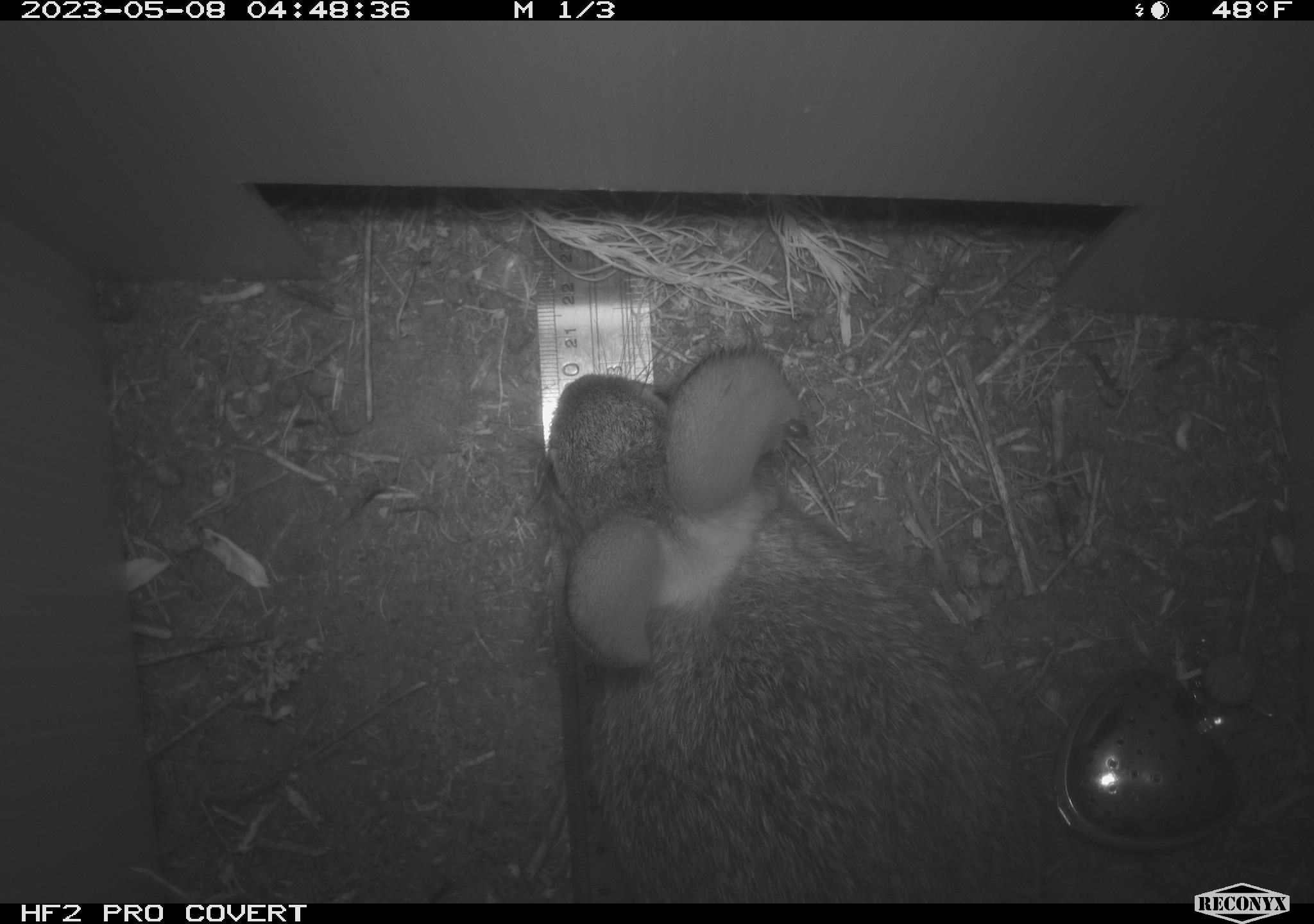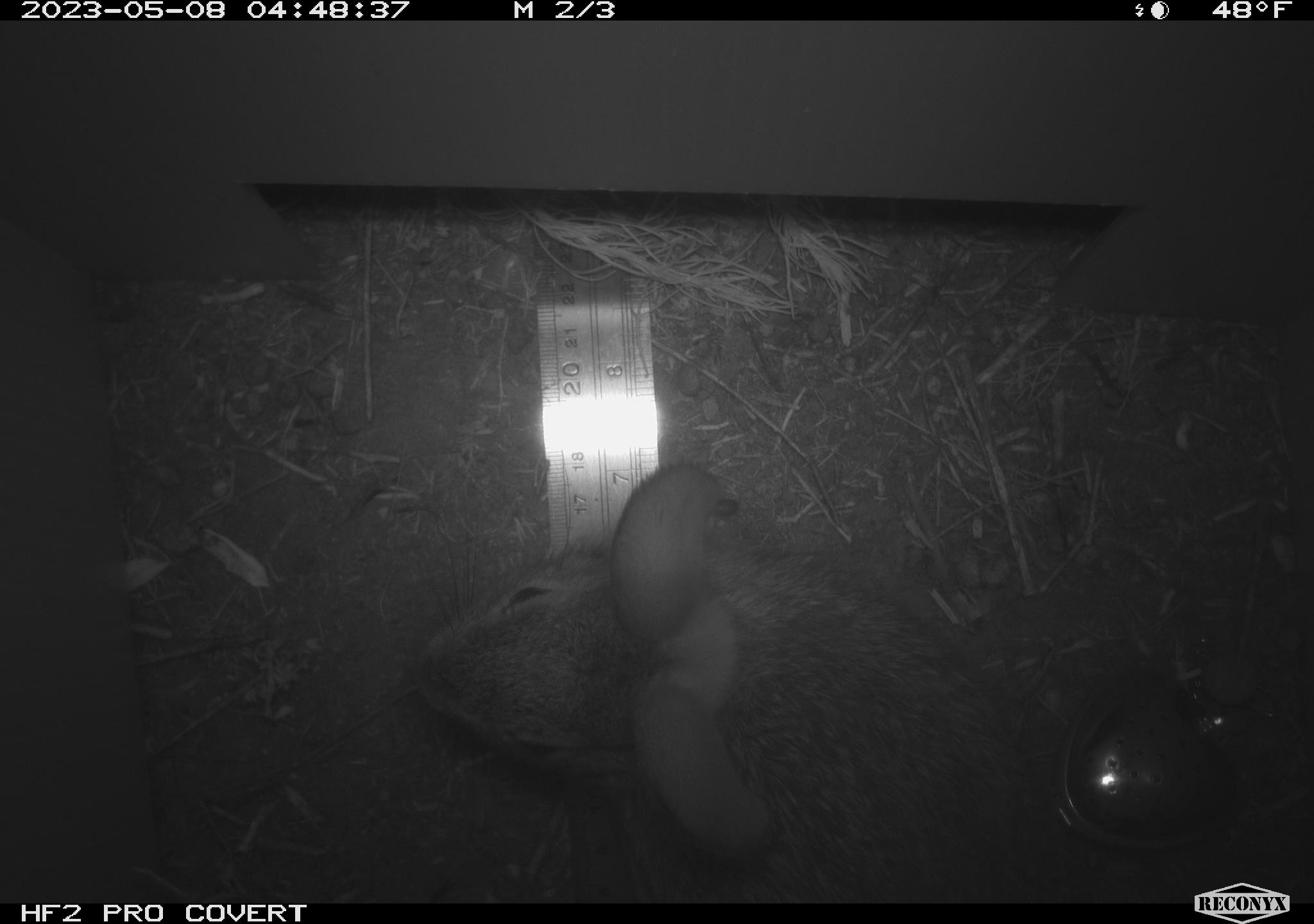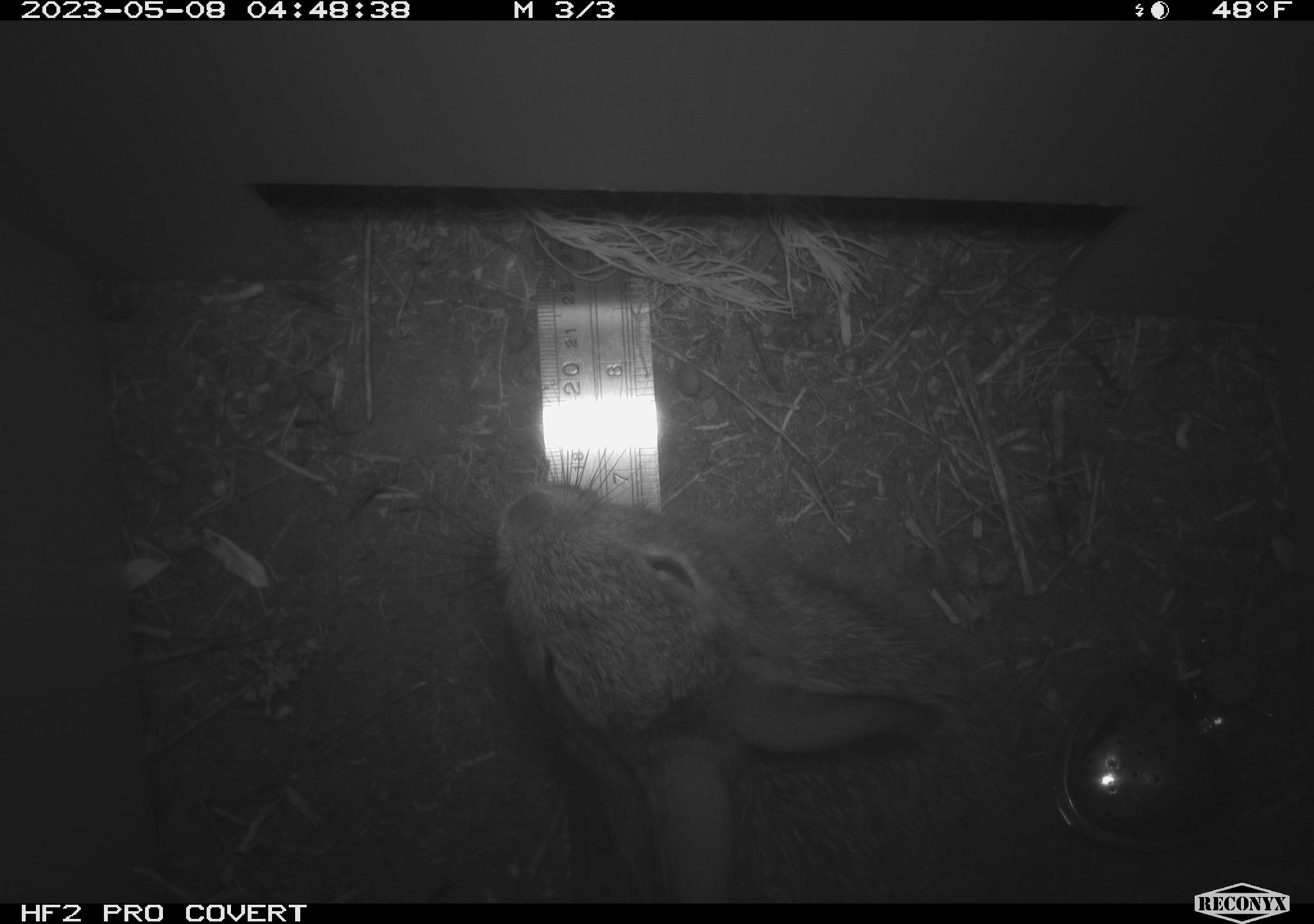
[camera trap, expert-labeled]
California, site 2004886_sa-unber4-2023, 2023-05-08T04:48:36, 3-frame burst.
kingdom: Animalia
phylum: Chordata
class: Mammalia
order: Lagomorpha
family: Leporidae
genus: Sylvilagus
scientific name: Sylvilagus audubonii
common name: desert cottontail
Desert cottontail (Sylvilagus audubonii).